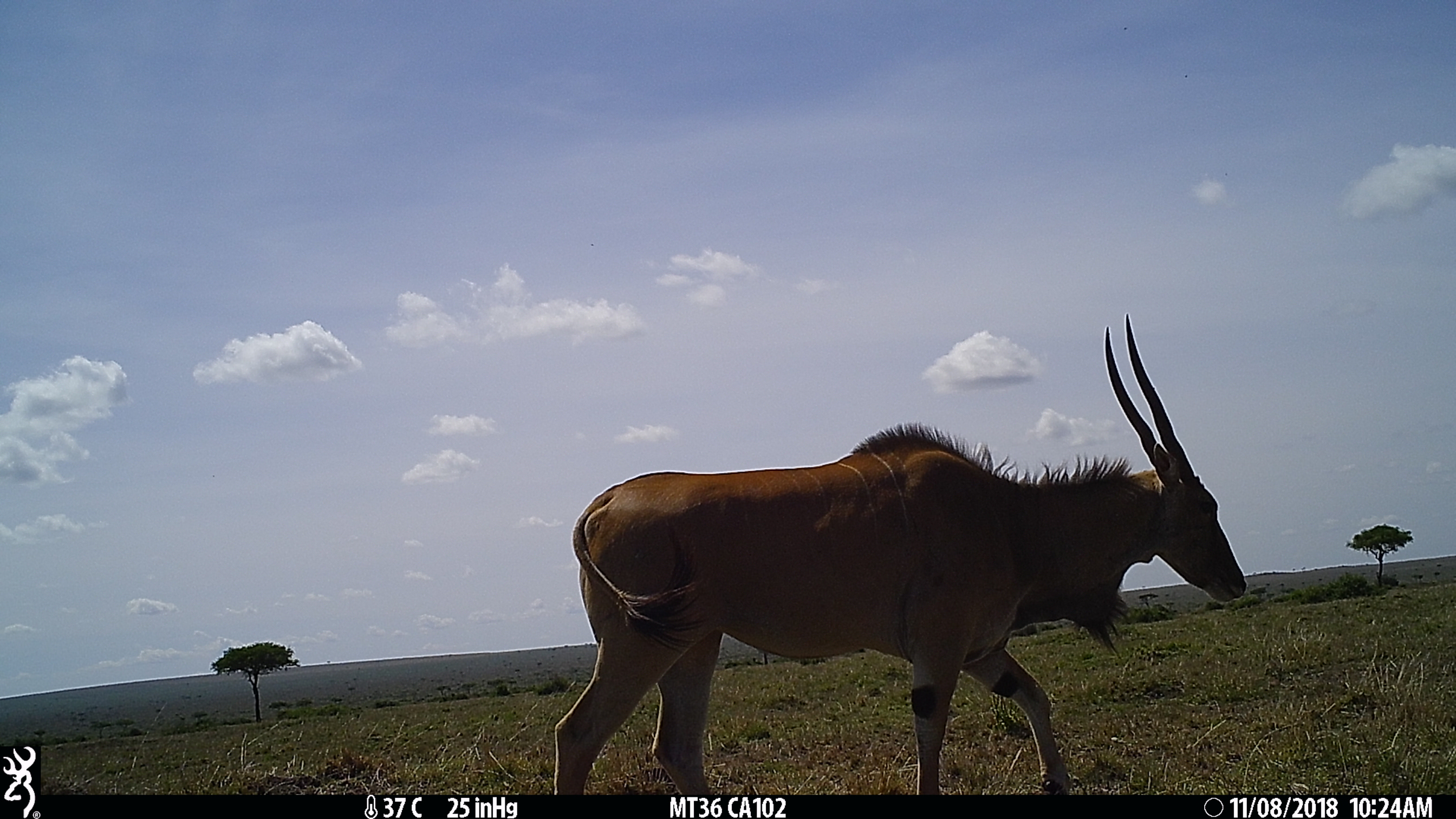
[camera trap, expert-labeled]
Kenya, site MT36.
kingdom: Animalia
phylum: Chordata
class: Mammalia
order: Artiodactyla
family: Bovidae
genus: Tragelaphus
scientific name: Tragelaphus oryx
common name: eland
Eland (Tragelaphus oryx).